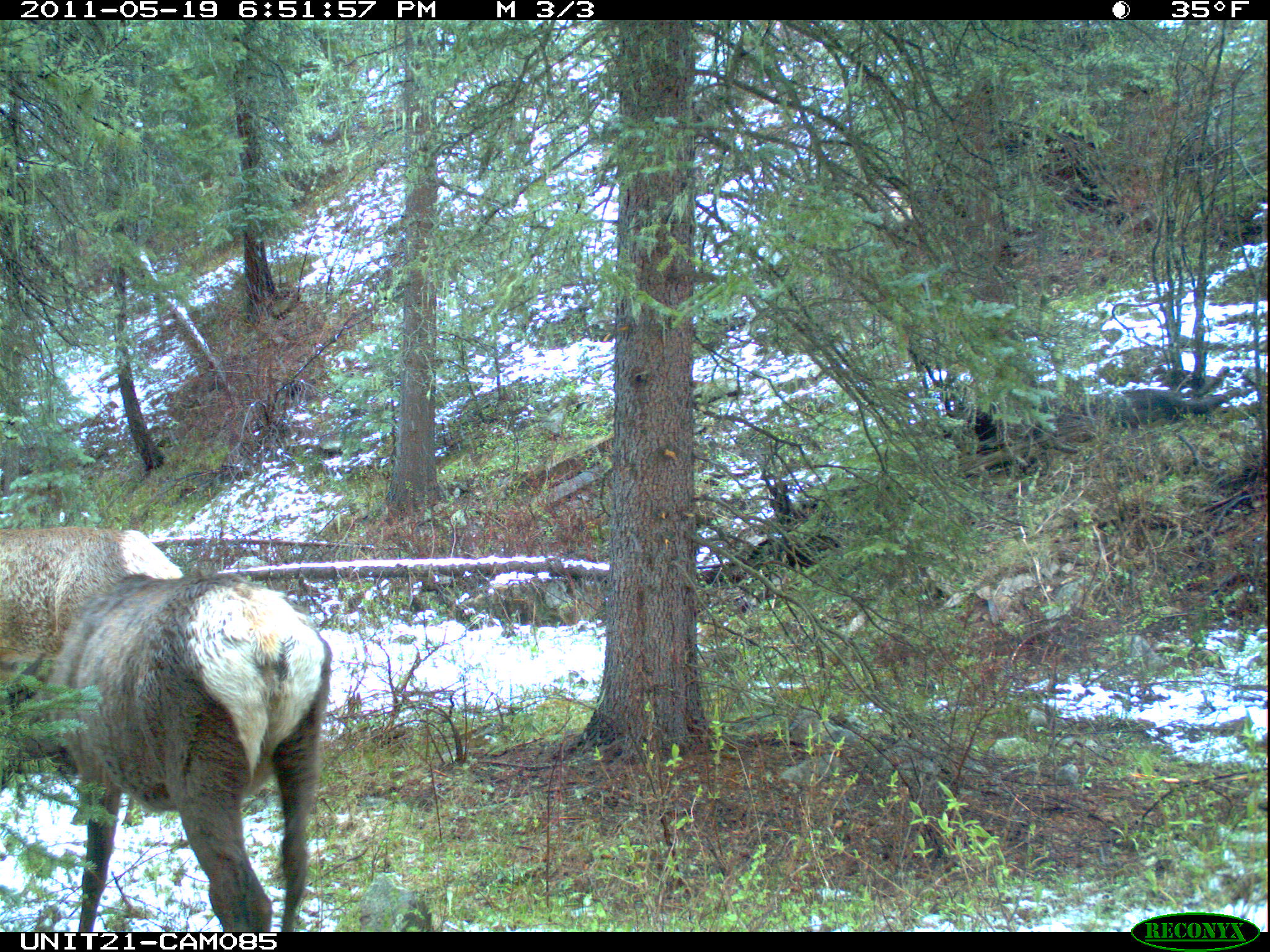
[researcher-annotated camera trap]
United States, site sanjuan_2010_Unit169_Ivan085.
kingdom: Animalia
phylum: Chordata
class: Mammalia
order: Artiodactyla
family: Cervidae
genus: Cervus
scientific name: Cervus elaphus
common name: red deer